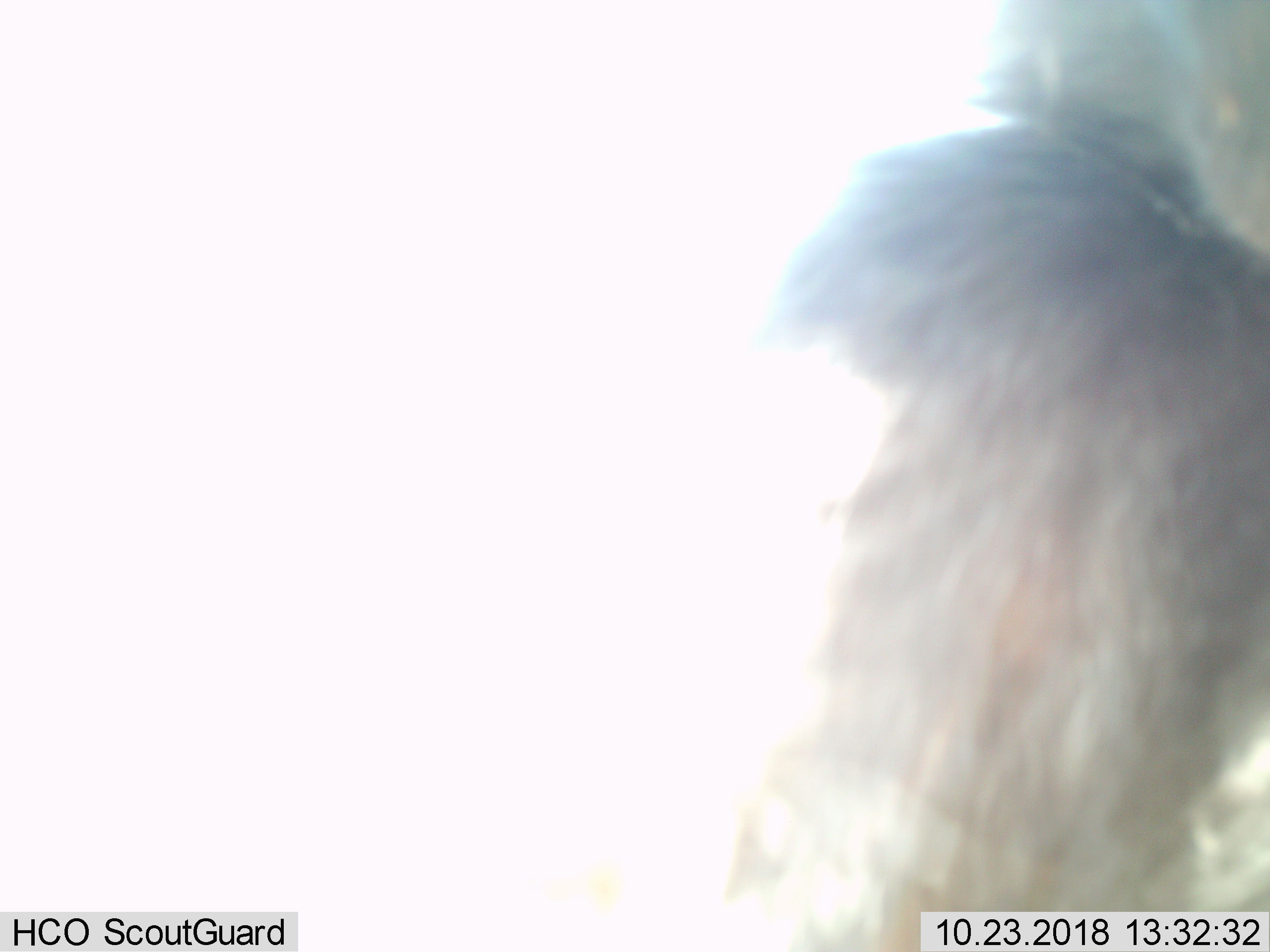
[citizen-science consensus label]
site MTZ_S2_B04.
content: unidentified animal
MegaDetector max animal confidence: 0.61